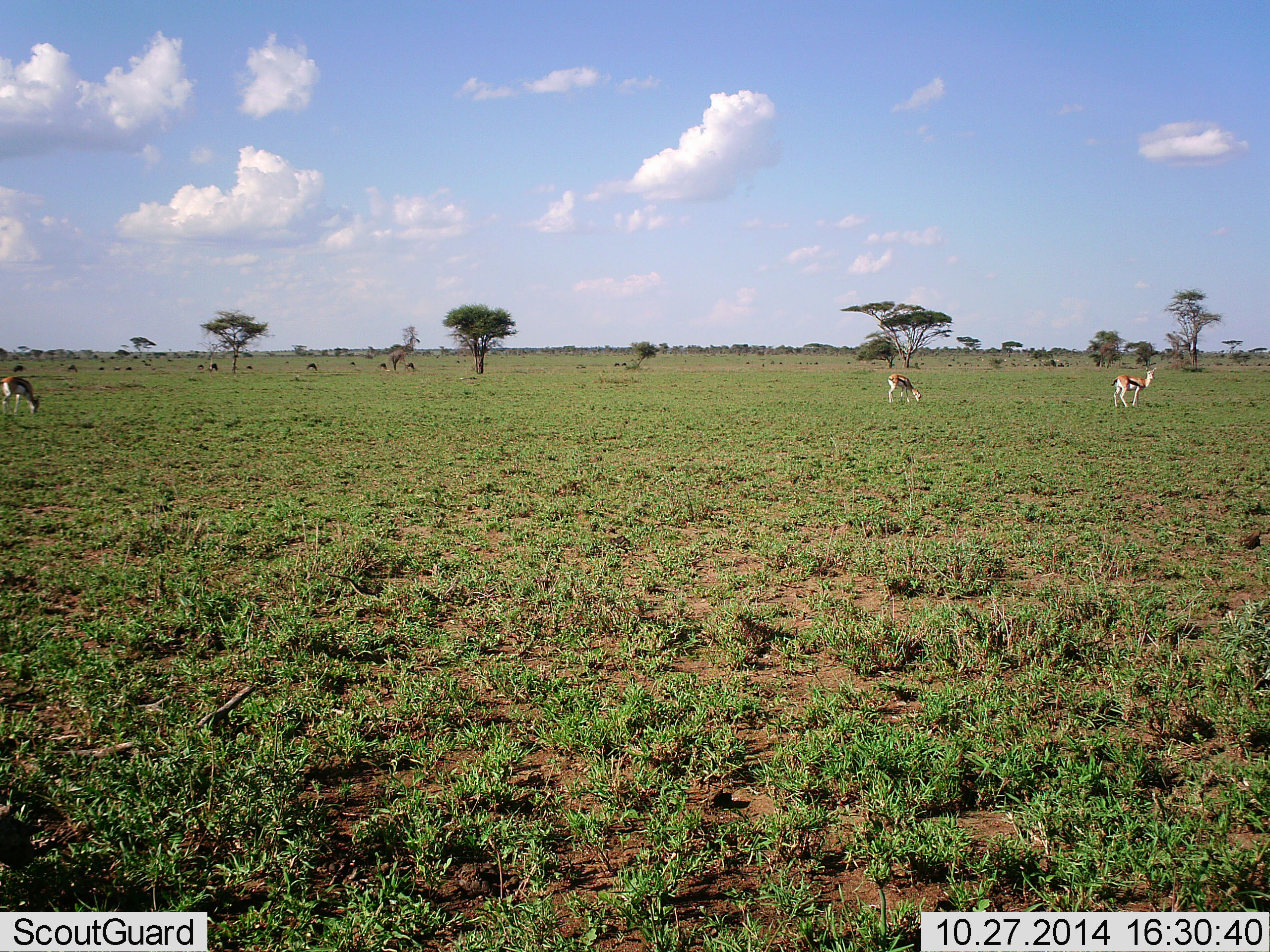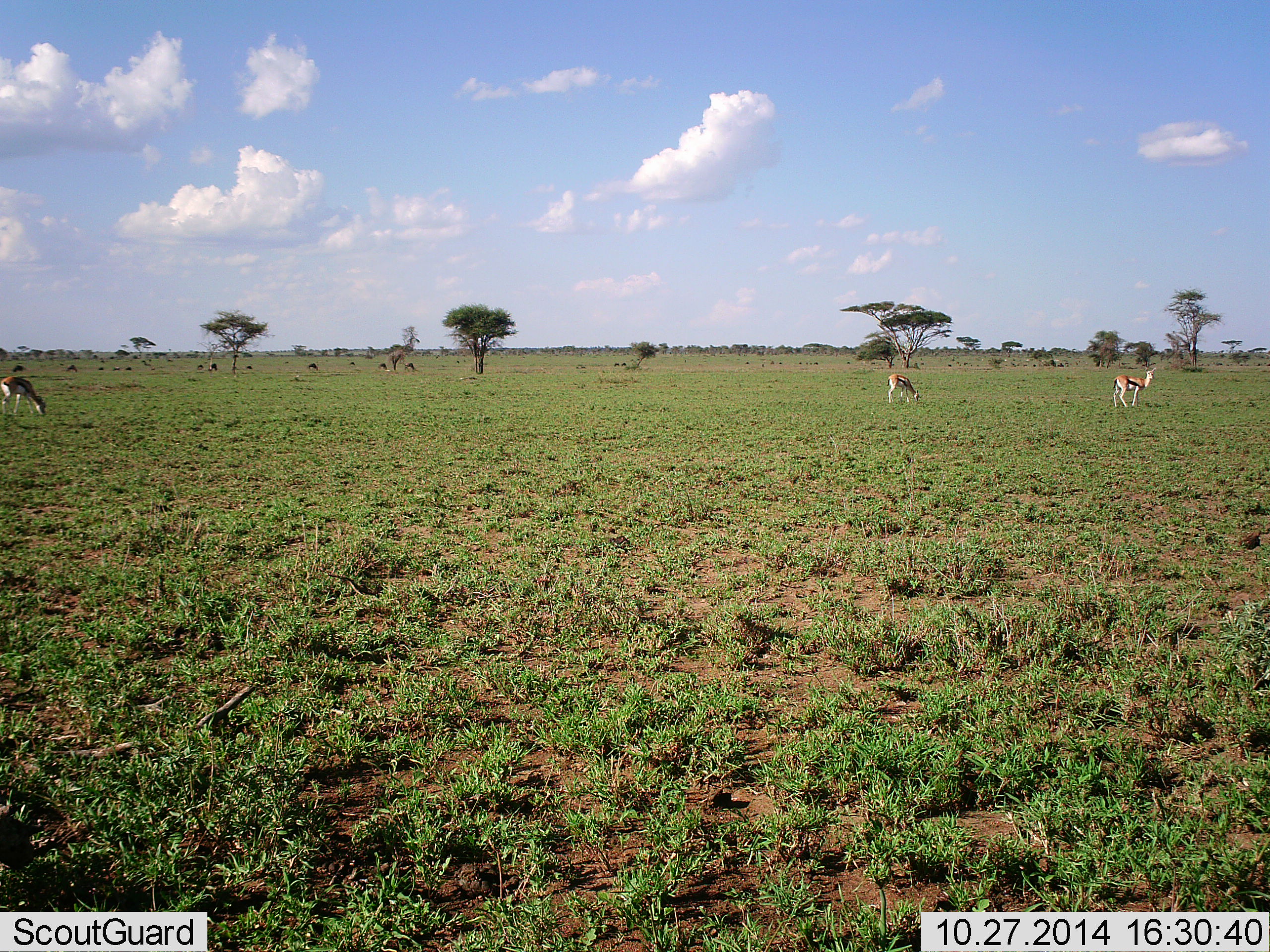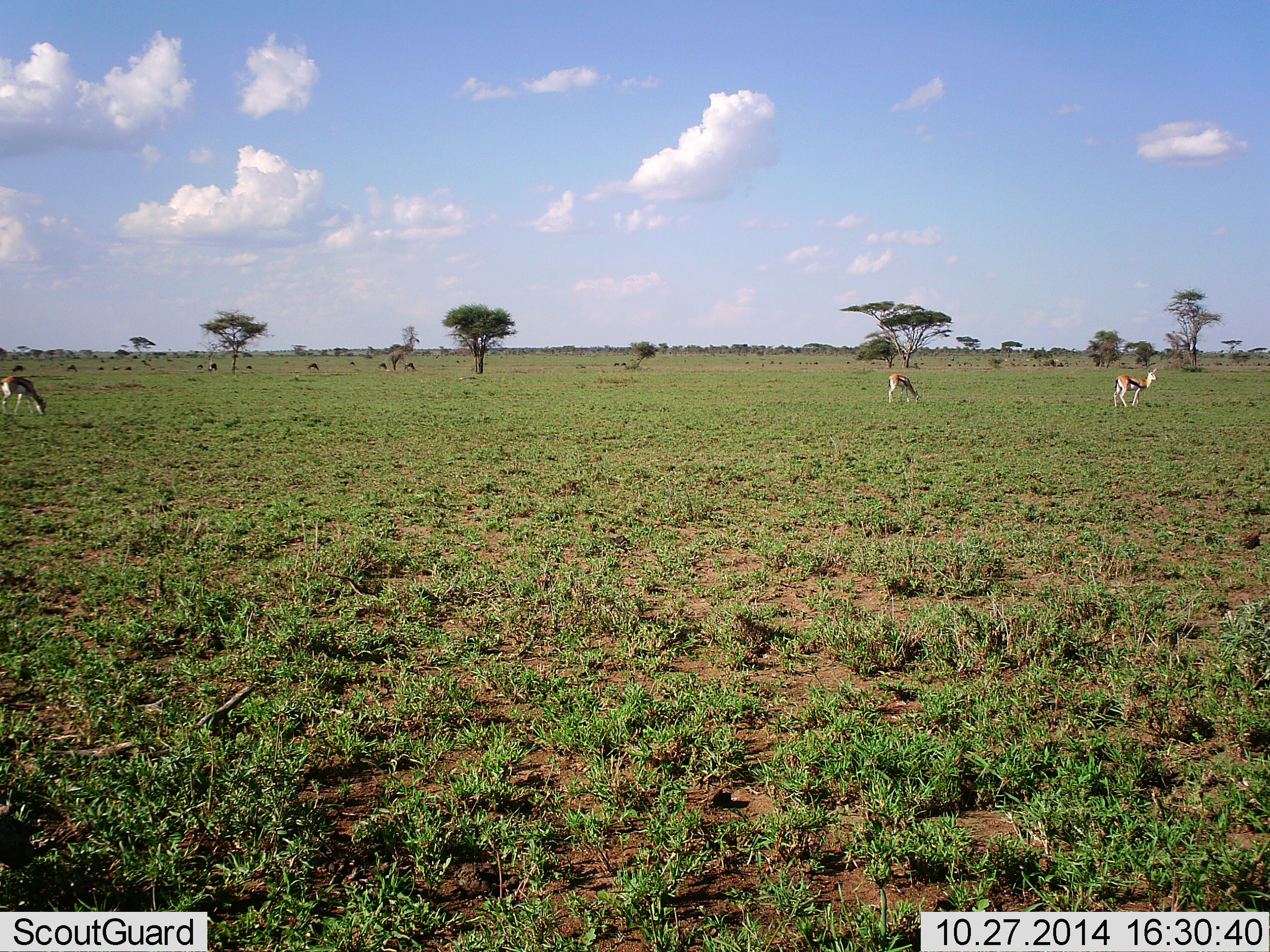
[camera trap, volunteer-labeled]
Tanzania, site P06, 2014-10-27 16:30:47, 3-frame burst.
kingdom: Animalia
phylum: Chordata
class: Mammalia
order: Artiodactyla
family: Bovidae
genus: Eudorcas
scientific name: Eudorcas thomsonii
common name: thomson's gazelle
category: gazellethomsons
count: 3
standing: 60%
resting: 0%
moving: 10%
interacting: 0%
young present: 0%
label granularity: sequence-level